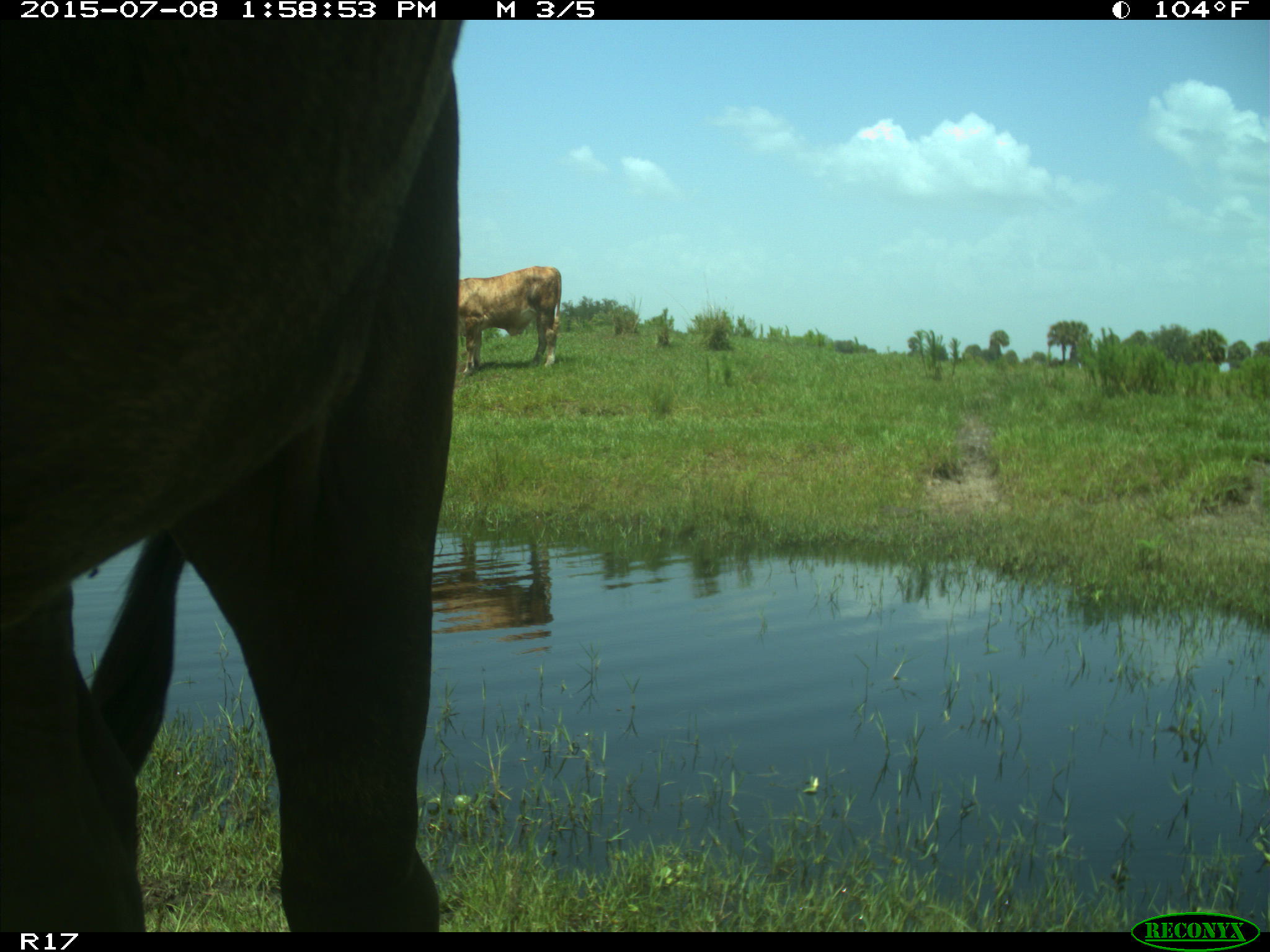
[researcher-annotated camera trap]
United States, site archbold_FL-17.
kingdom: Animalia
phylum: Chordata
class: Mammalia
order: Artiodactyla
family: Bovidae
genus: Bos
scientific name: Bos taurus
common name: domestic cow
Bos taurus (domestic cow).